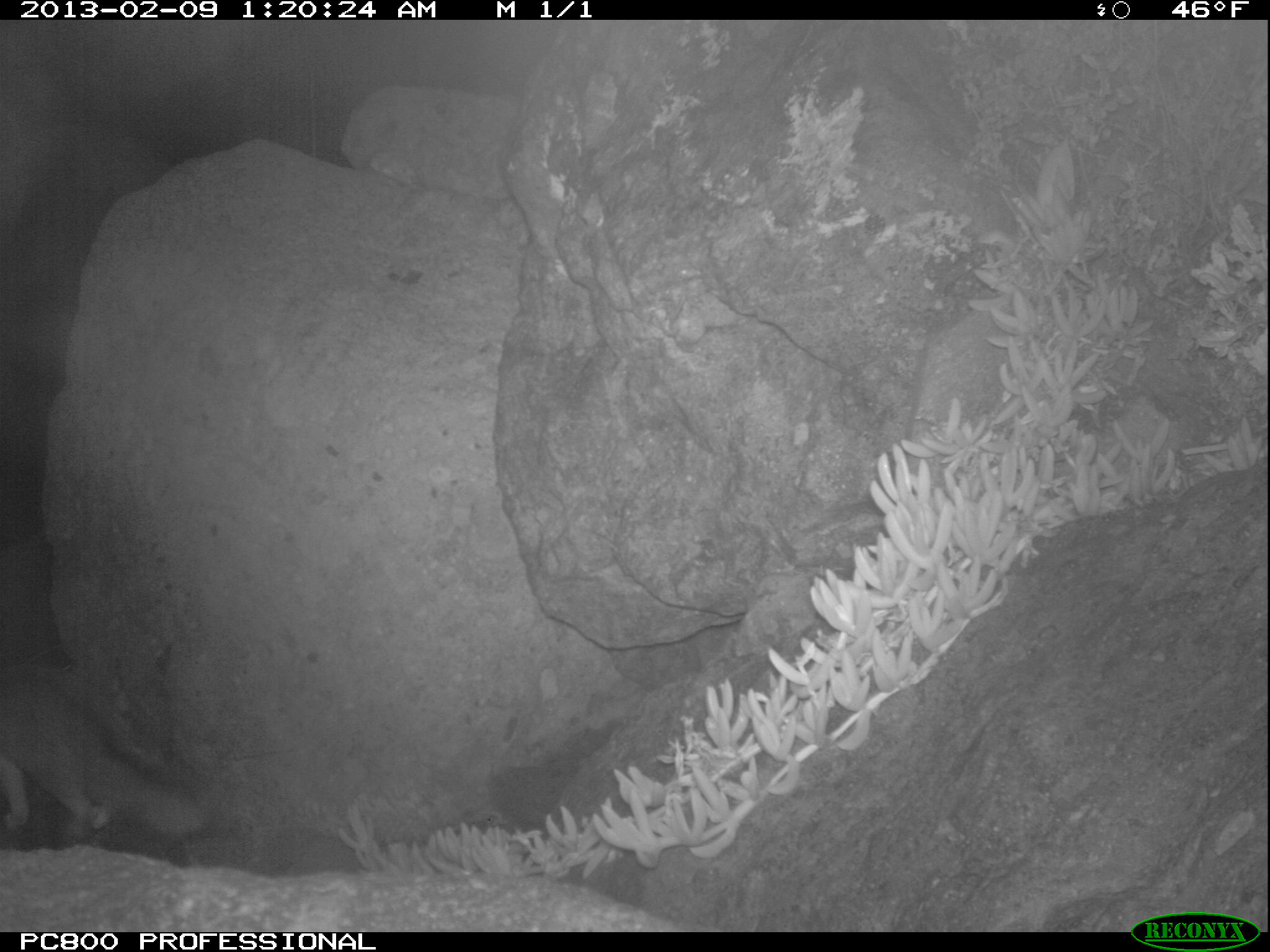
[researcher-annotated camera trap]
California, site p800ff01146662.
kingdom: Animalia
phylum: Chordata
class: Mammalia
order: Carnivora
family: Canidae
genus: Urocyon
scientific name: Urocyon littoralis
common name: island fox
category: fox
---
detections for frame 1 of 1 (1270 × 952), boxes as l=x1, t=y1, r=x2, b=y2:
fox: l=0, t=661, r=214, b=843